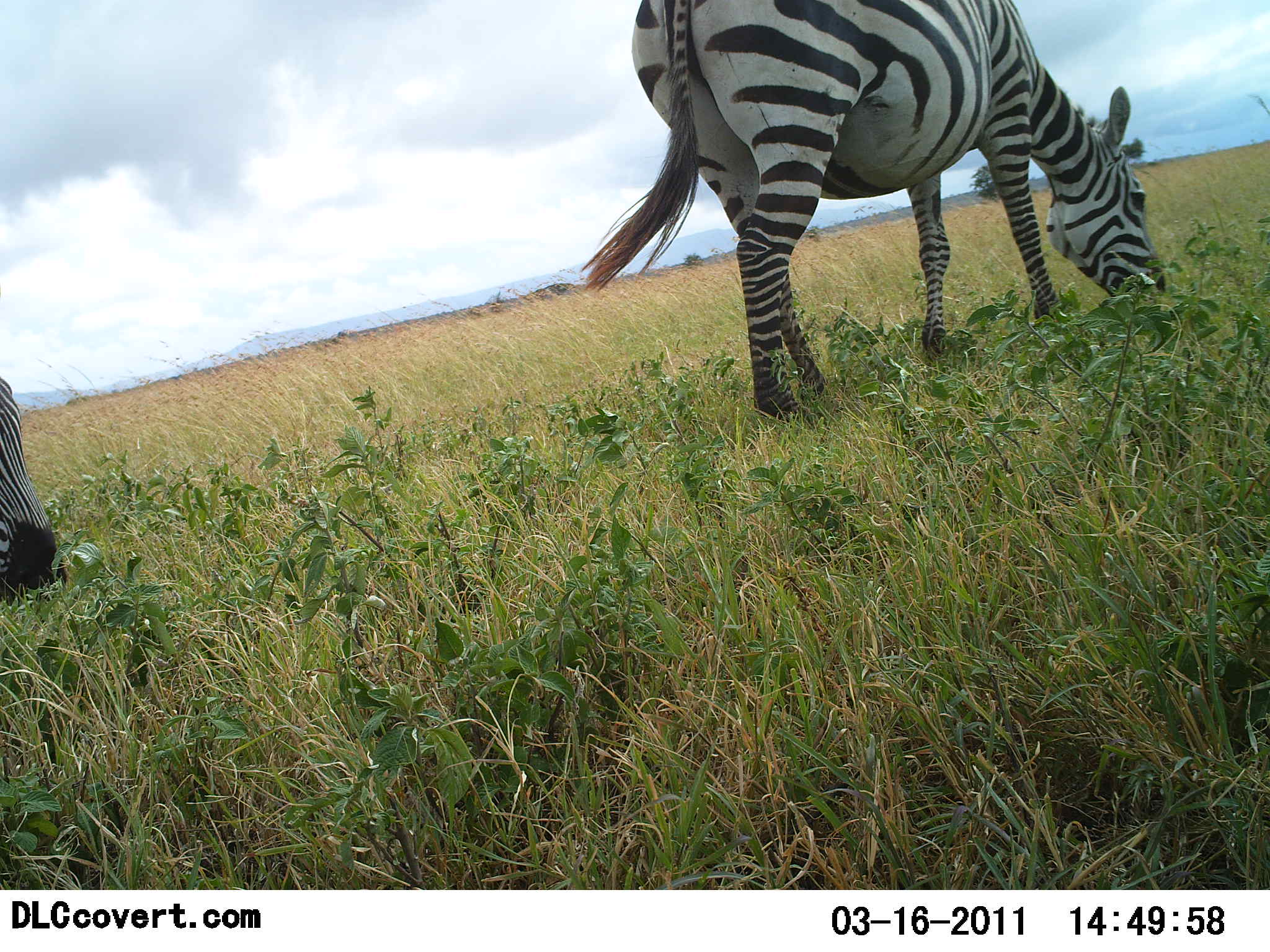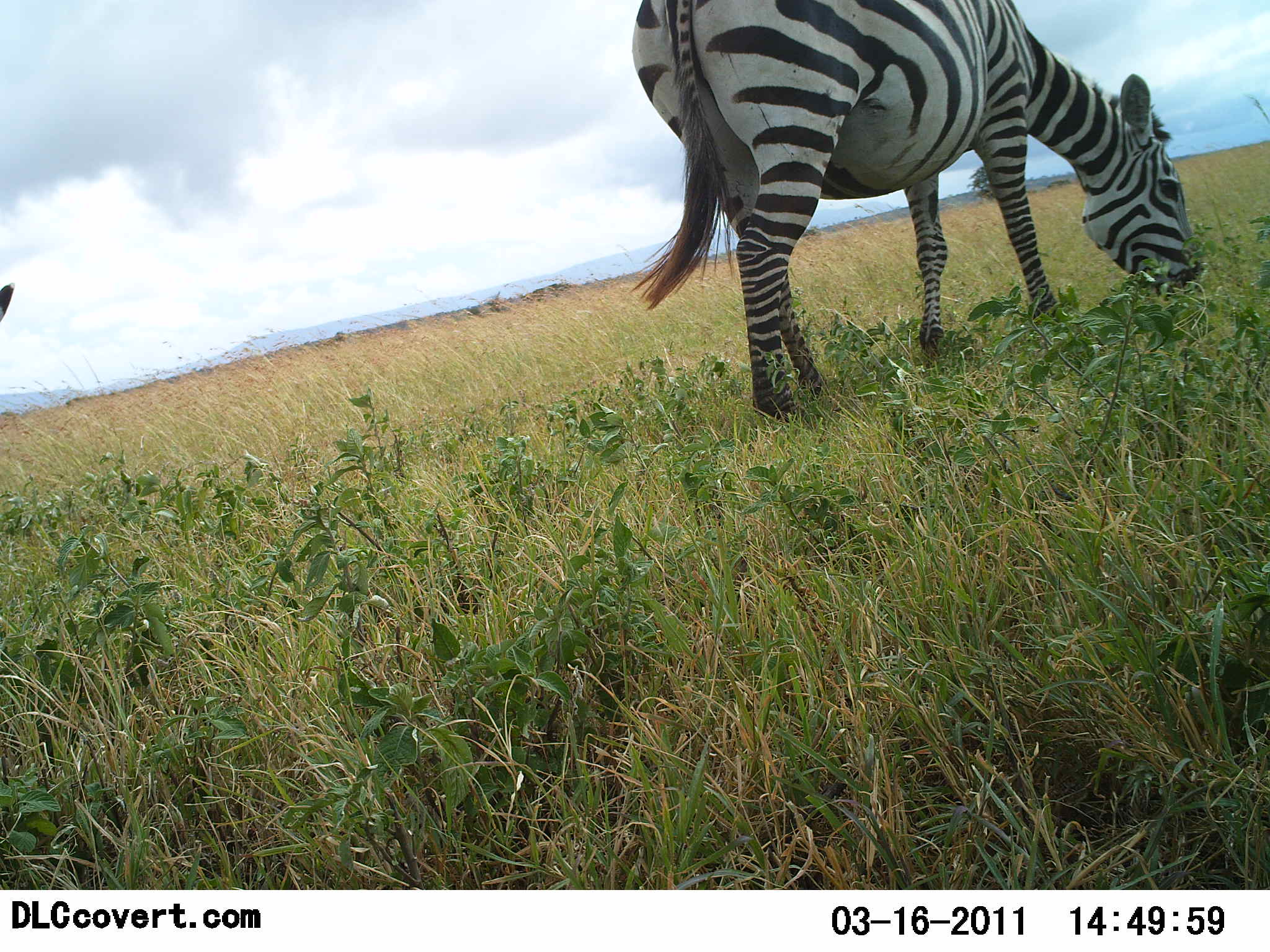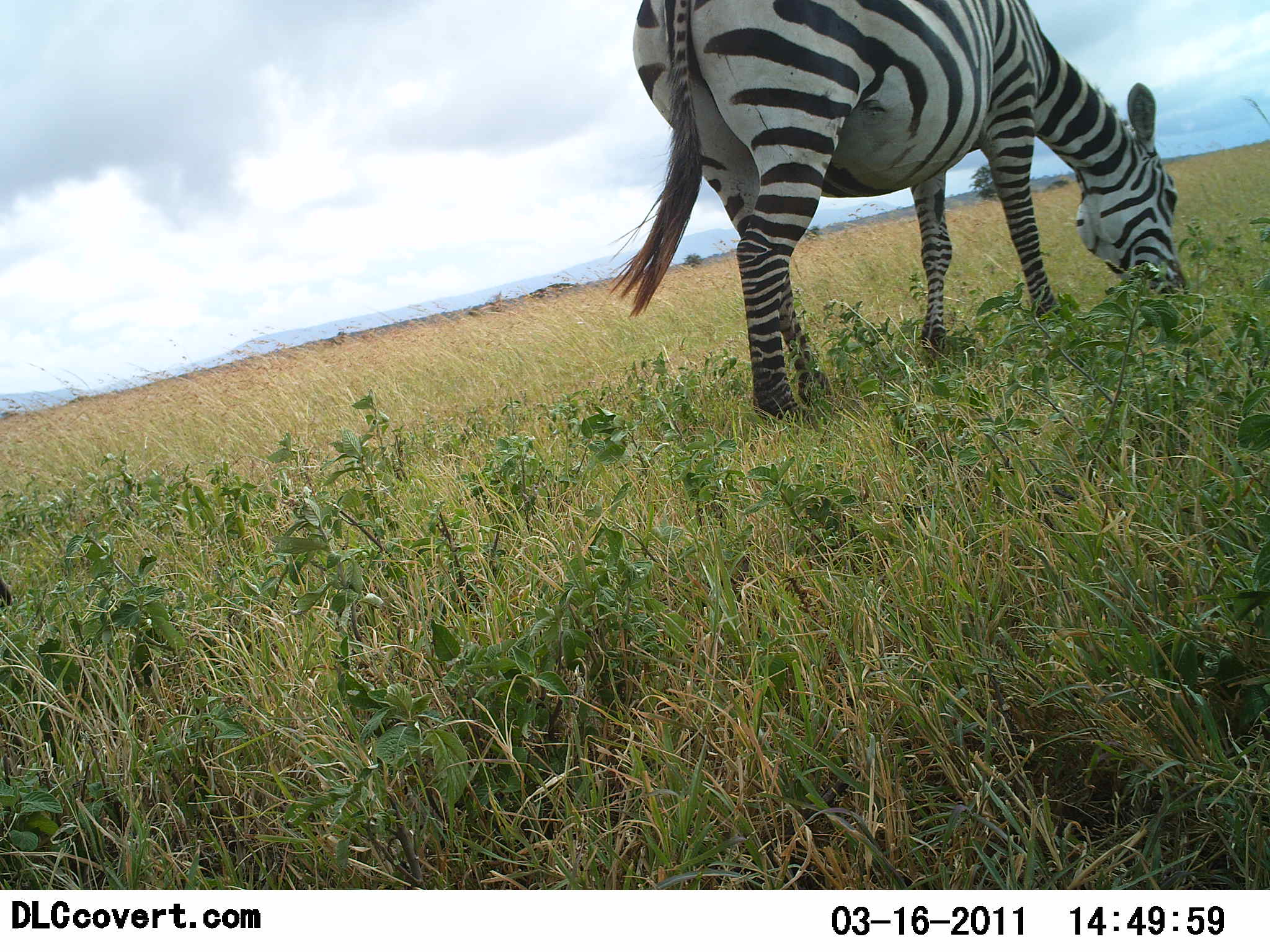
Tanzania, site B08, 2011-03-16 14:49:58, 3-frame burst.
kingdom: Animalia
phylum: Chordata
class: Mammalia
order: Perissodactyla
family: Equidae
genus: Equus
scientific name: Equus quagga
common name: plains zebra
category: zebra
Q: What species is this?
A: Zebra (plains zebra) (Equus quagga).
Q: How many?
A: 2.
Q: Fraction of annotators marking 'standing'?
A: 8%.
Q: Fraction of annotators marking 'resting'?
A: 0%.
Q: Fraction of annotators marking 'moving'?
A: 0%.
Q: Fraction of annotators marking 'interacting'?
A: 0%.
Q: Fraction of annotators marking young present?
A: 0%.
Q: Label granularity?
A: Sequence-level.